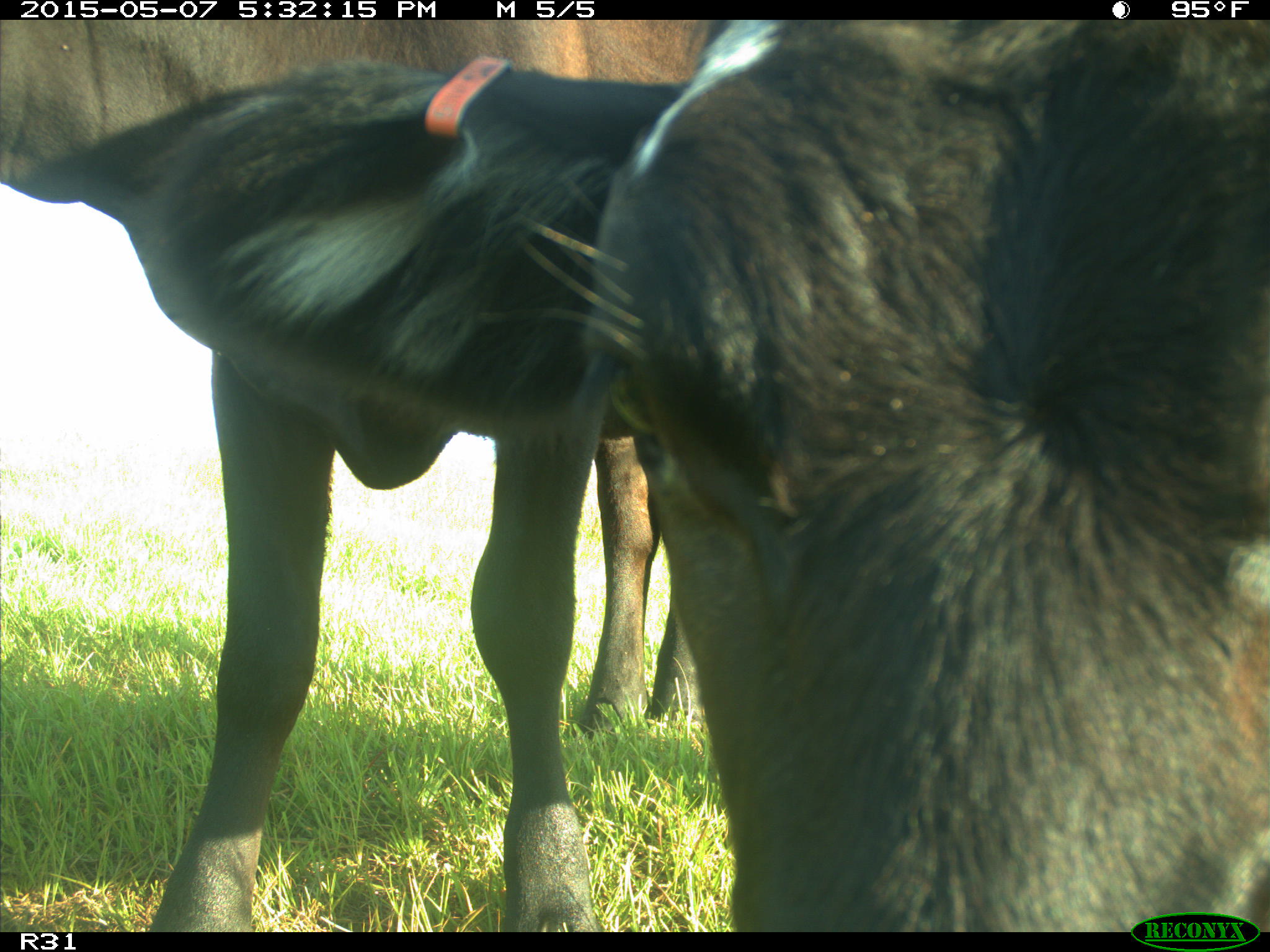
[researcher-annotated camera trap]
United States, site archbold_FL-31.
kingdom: Animalia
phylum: Chordata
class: Mammalia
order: Artiodactyla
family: Bovidae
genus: Bos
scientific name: Bos taurus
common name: domestic cow